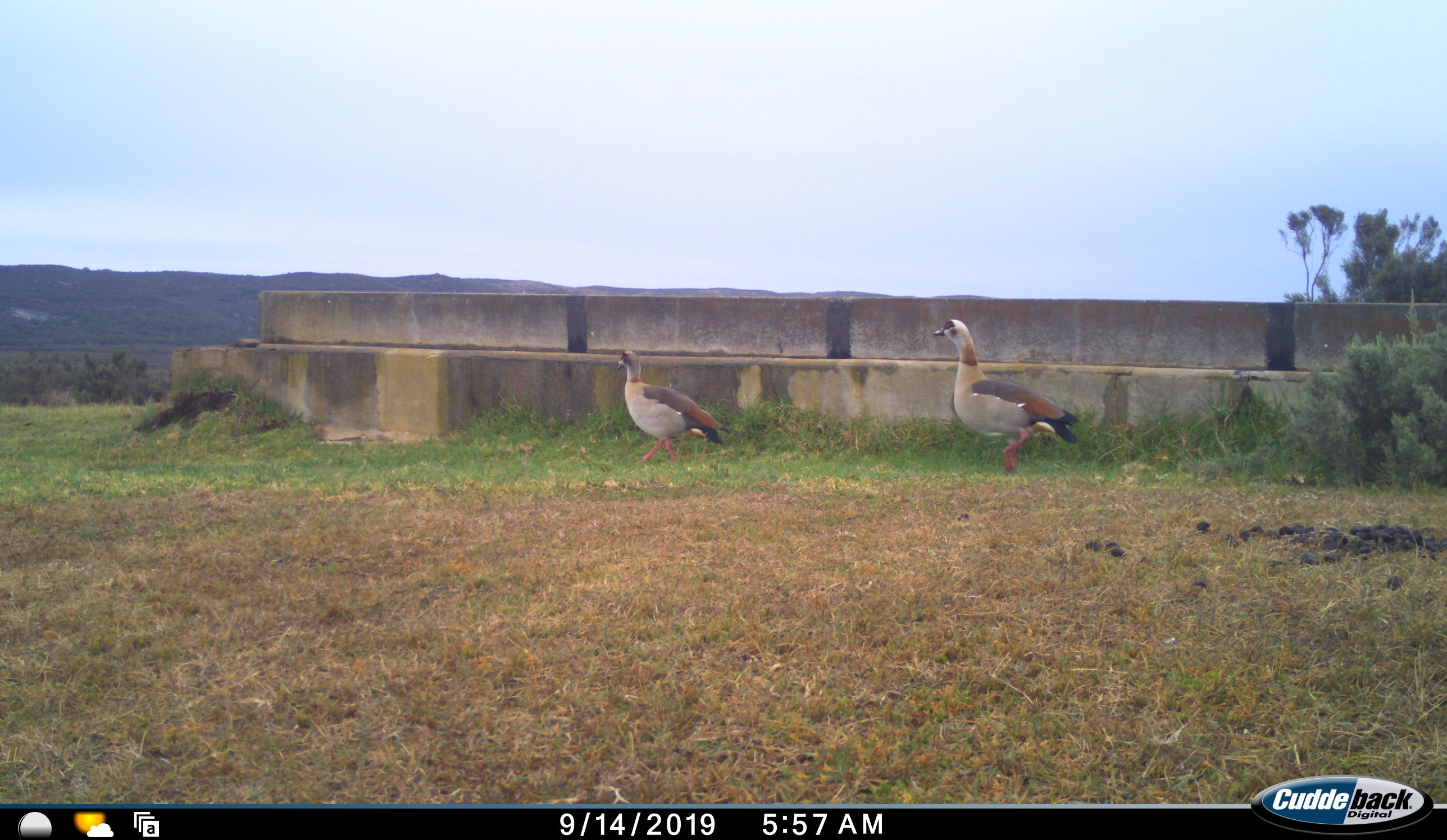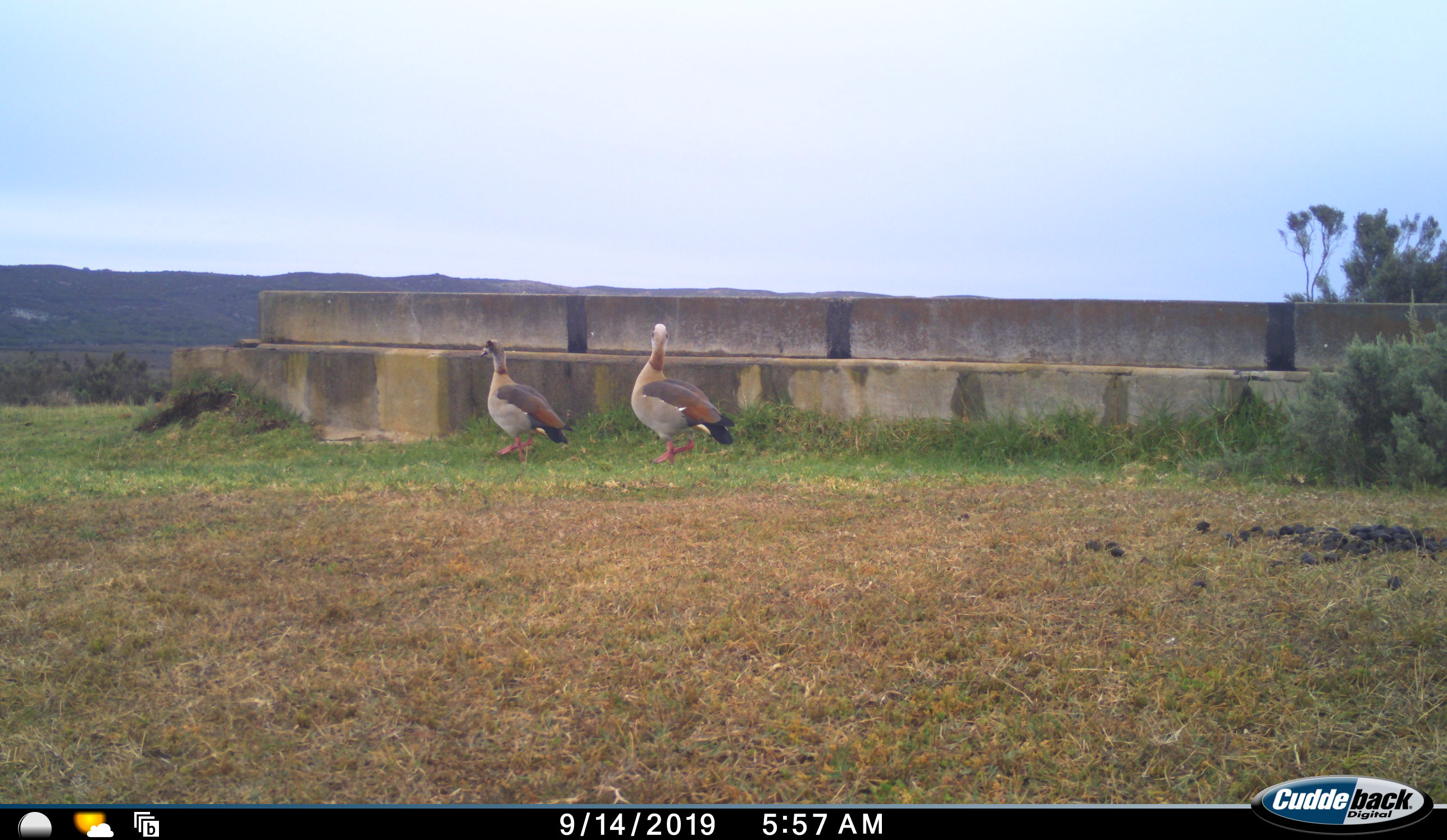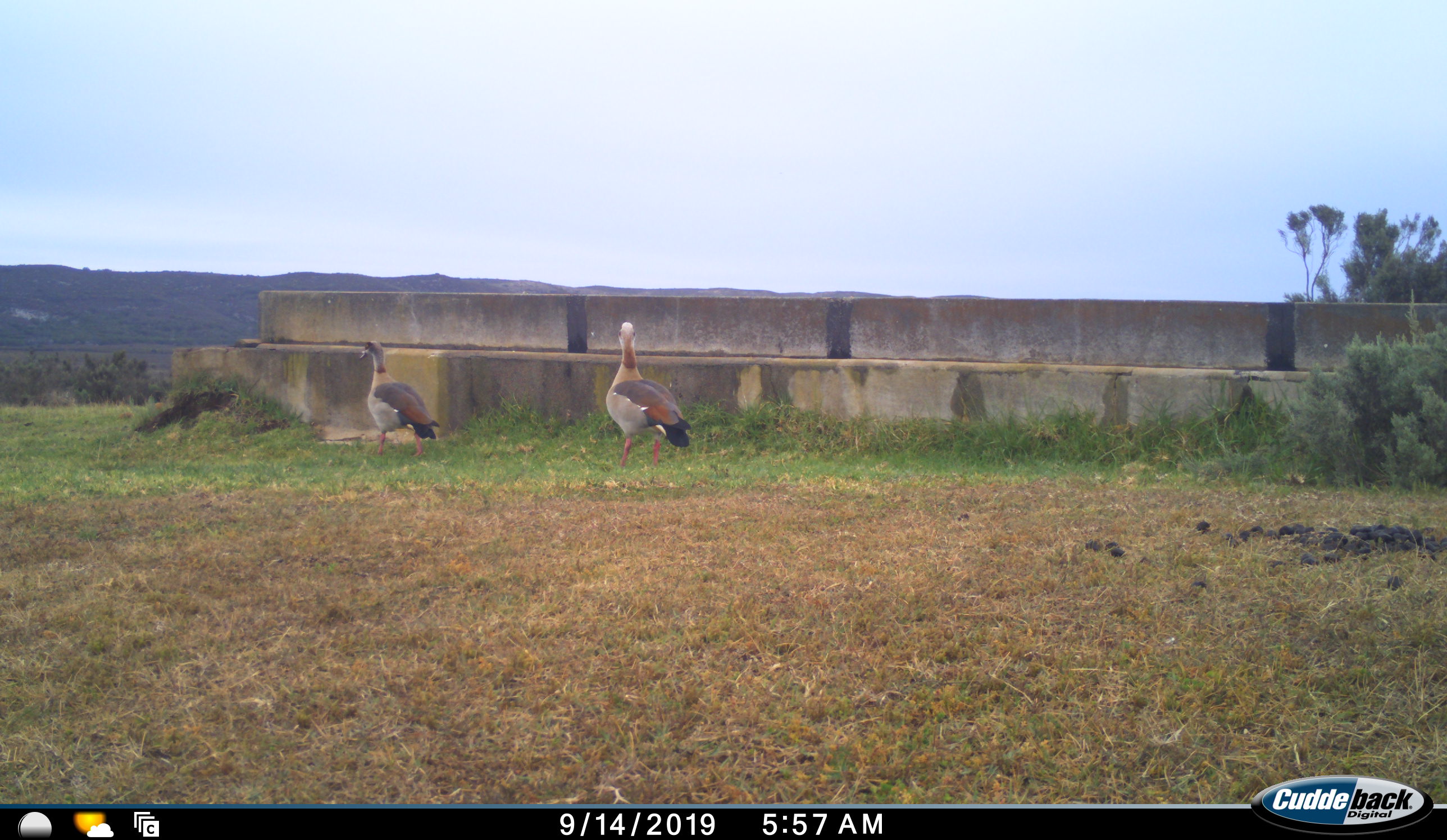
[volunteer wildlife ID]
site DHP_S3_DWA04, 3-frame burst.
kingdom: Animalia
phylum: Chordata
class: Aves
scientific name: Aves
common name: bird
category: birdother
Birdother (bird) (Aves), count 2. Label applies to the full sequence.